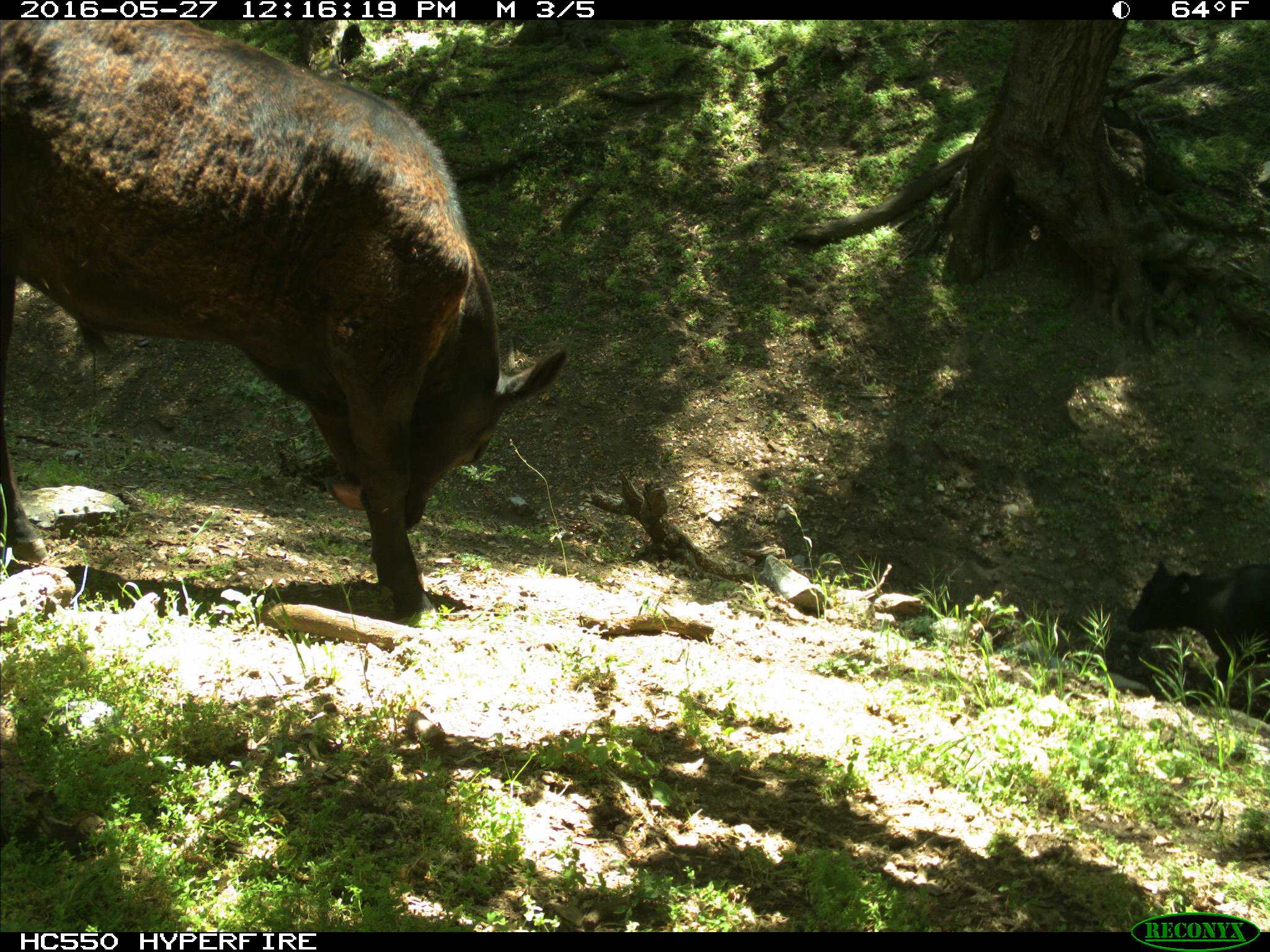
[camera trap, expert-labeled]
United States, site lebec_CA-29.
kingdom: Animalia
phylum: Chordata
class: Mammalia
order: Artiodactyla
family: Bovidae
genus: Bos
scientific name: Bos taurus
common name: domestic cow